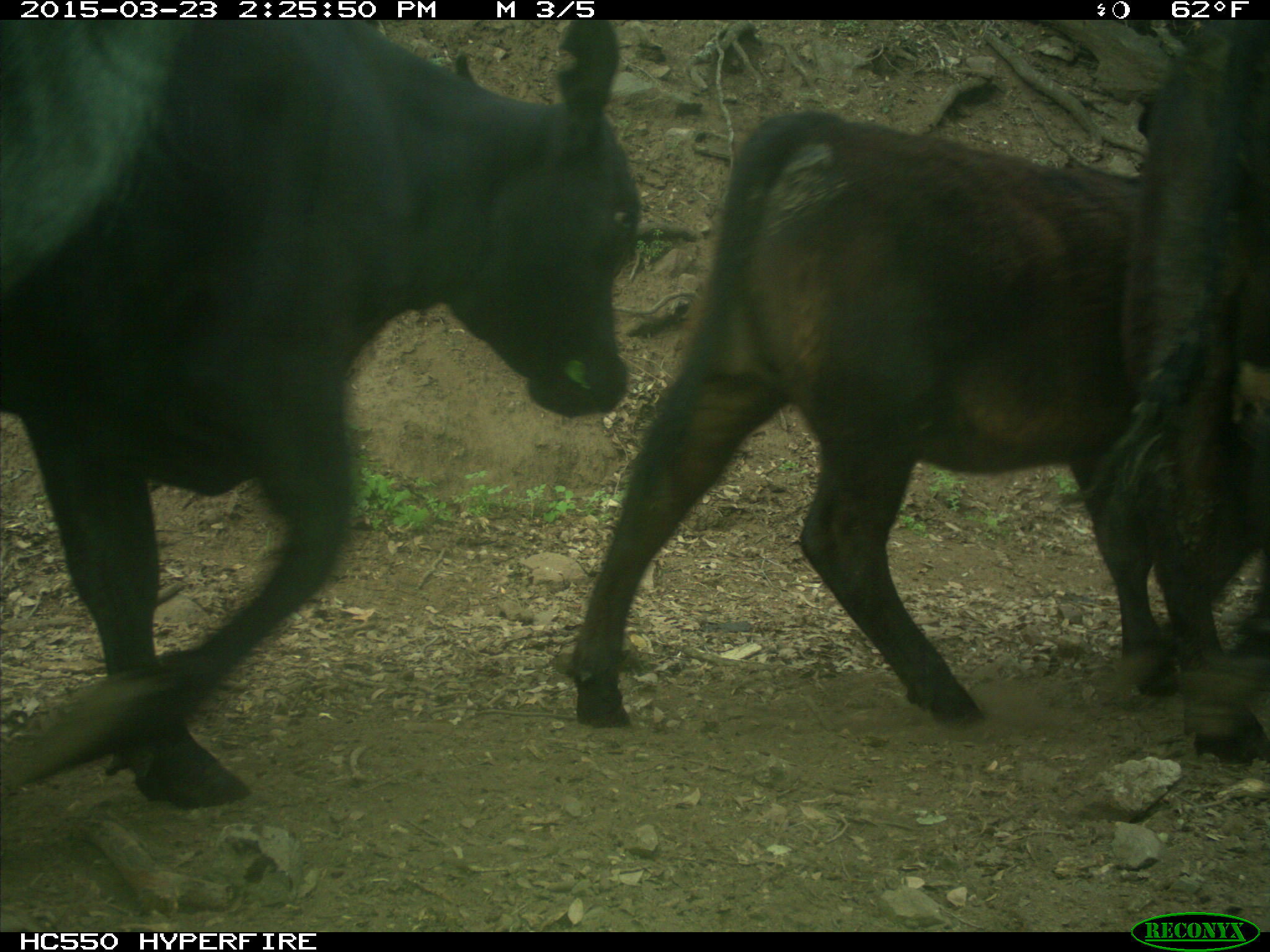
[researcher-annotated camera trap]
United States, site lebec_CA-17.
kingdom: Animalia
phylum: Chordata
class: Mammalia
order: Artiodactyla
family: Bovidae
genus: Bos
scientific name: Bos taurus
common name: domestic cow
Bos taurus (domestic cow).